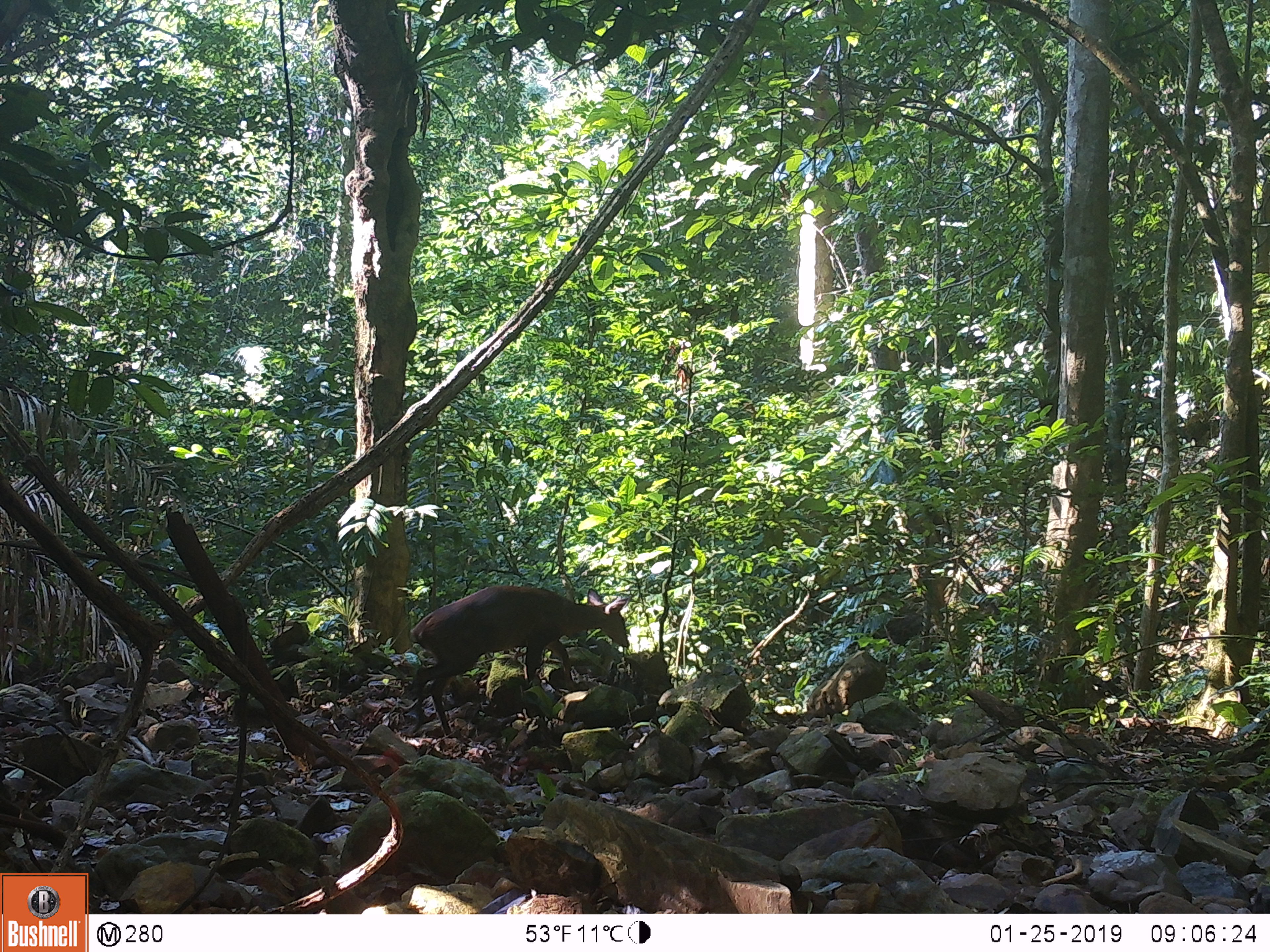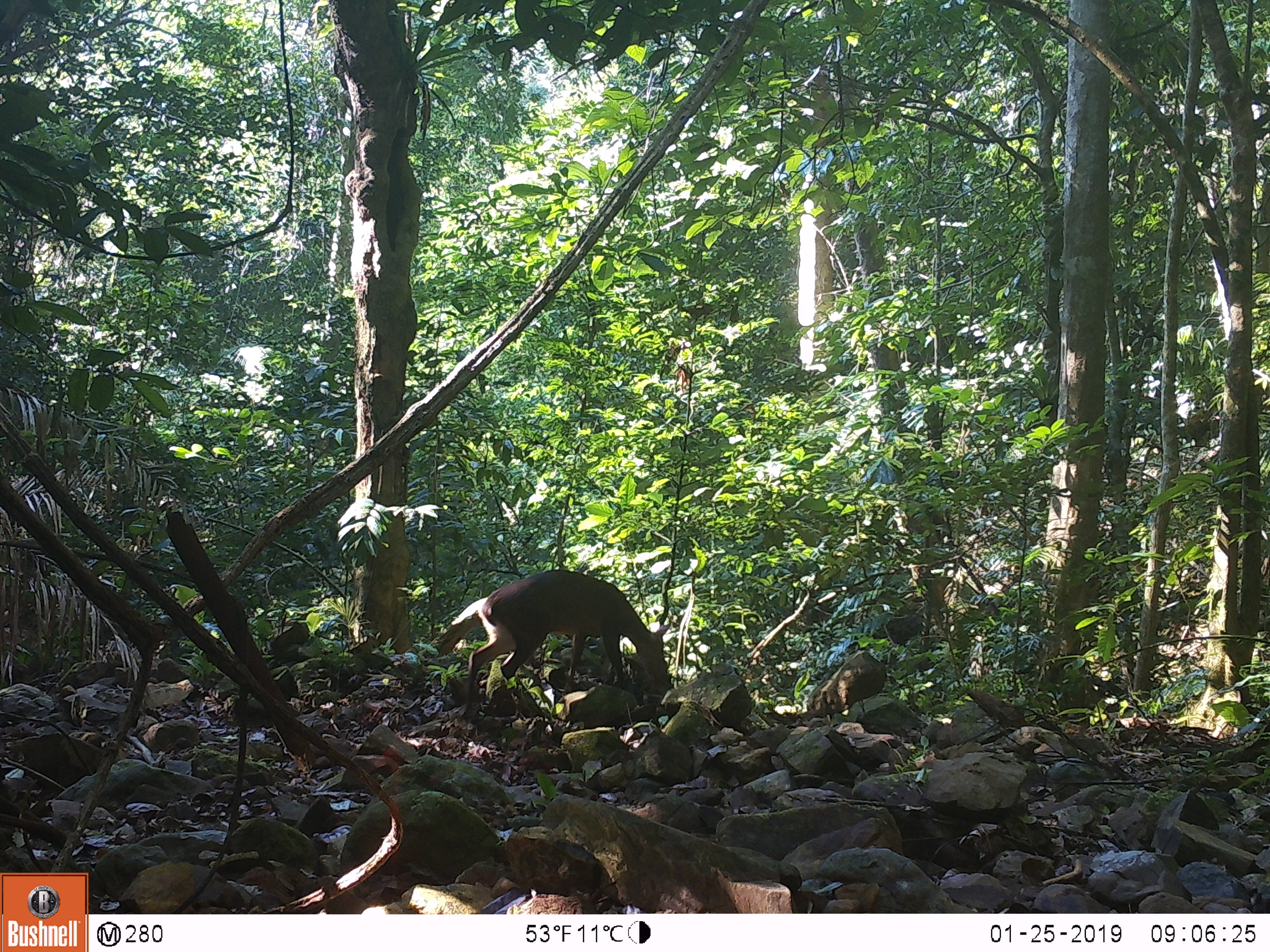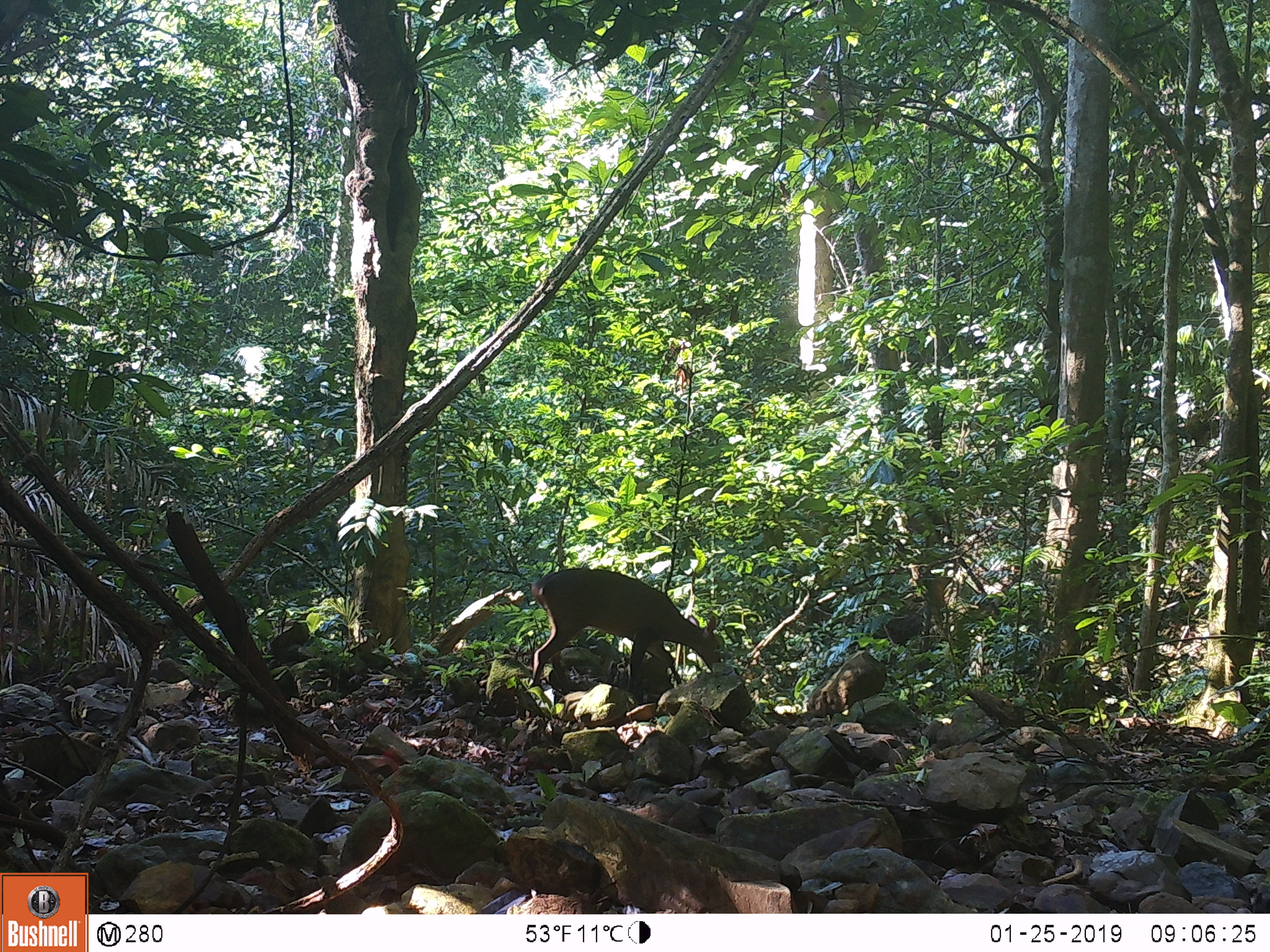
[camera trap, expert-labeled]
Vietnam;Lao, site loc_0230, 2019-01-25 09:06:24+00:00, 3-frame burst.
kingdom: Animalia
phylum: Chordata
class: Mammalia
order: Artiodactyla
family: Cervidae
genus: Muntiacus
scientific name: Muntiacus vuquangensis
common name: large-antlered muntjac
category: large antlered muntjac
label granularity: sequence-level